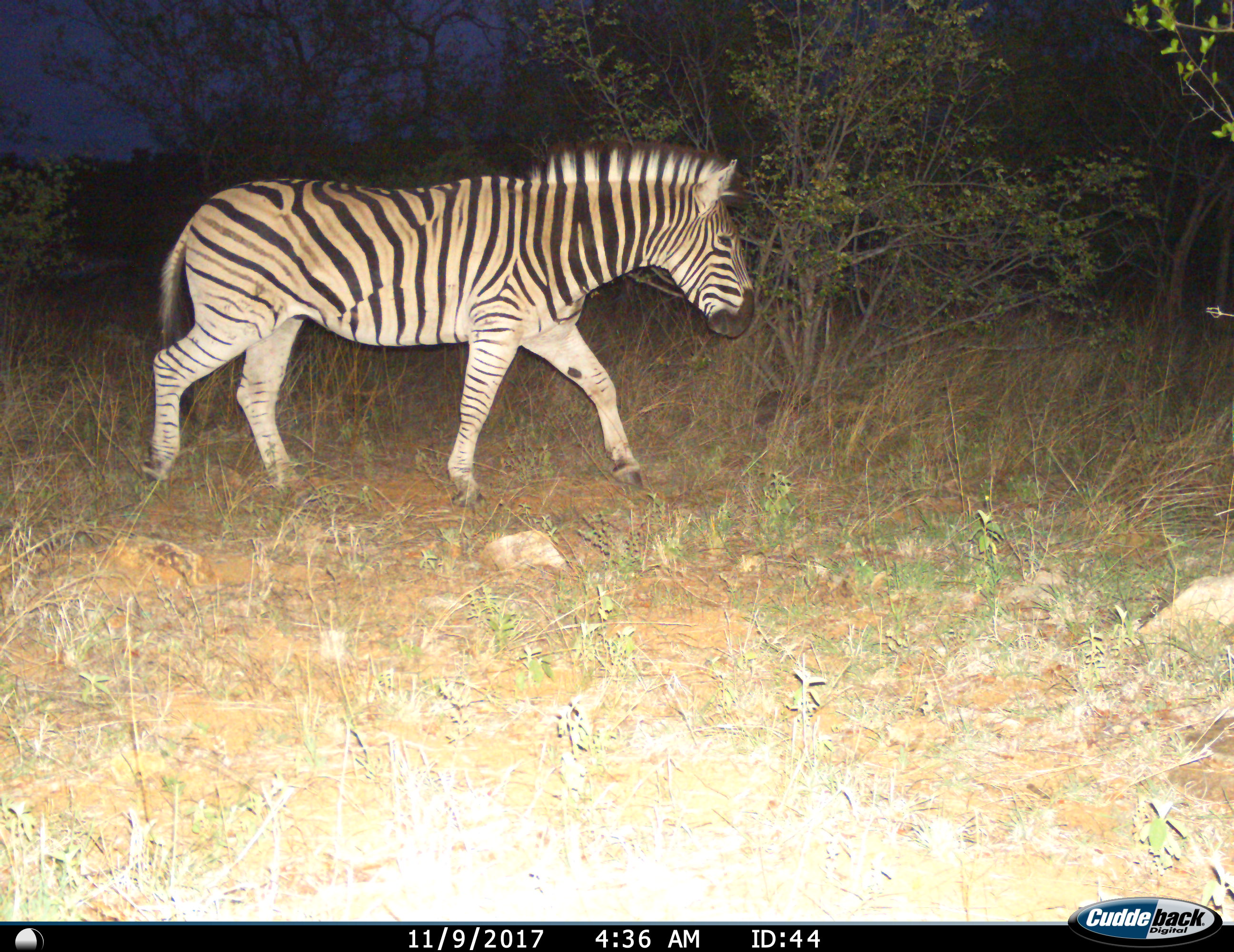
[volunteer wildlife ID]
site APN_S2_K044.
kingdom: Animalia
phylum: Chordata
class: Mammalia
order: Perissodactyla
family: Equidae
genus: Equus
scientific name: Equus quagga burchellii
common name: burchell's zebra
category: zebraburchells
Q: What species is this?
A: Zebraburchells (burchell's zebra) (Equus quagga burchellii).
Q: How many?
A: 1.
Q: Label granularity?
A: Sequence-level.